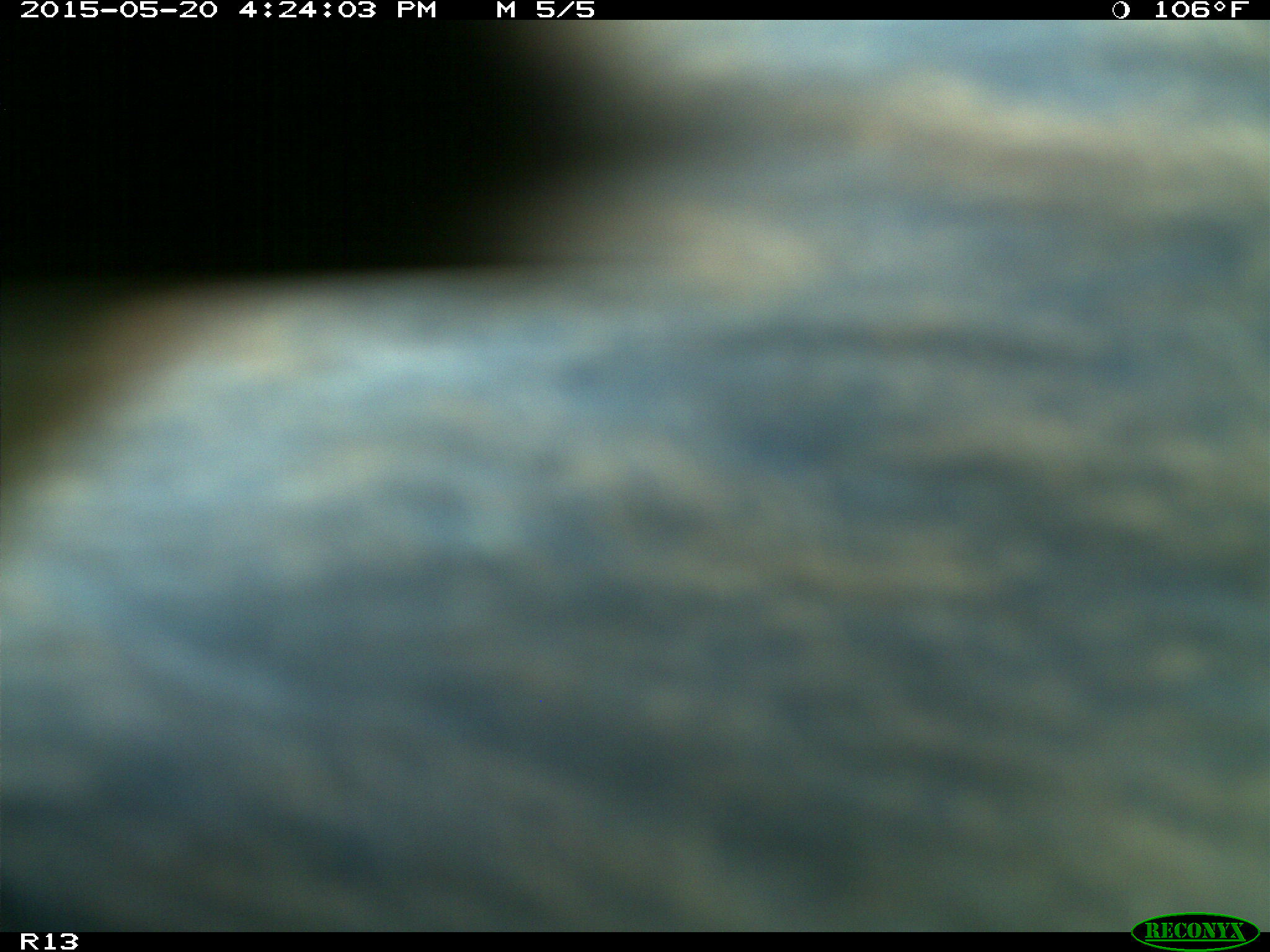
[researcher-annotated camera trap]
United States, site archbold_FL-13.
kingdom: Animalia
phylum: Chordata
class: Mammalia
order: Artiodactyla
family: Bovidae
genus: Bos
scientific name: Bos taurus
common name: domestic cow